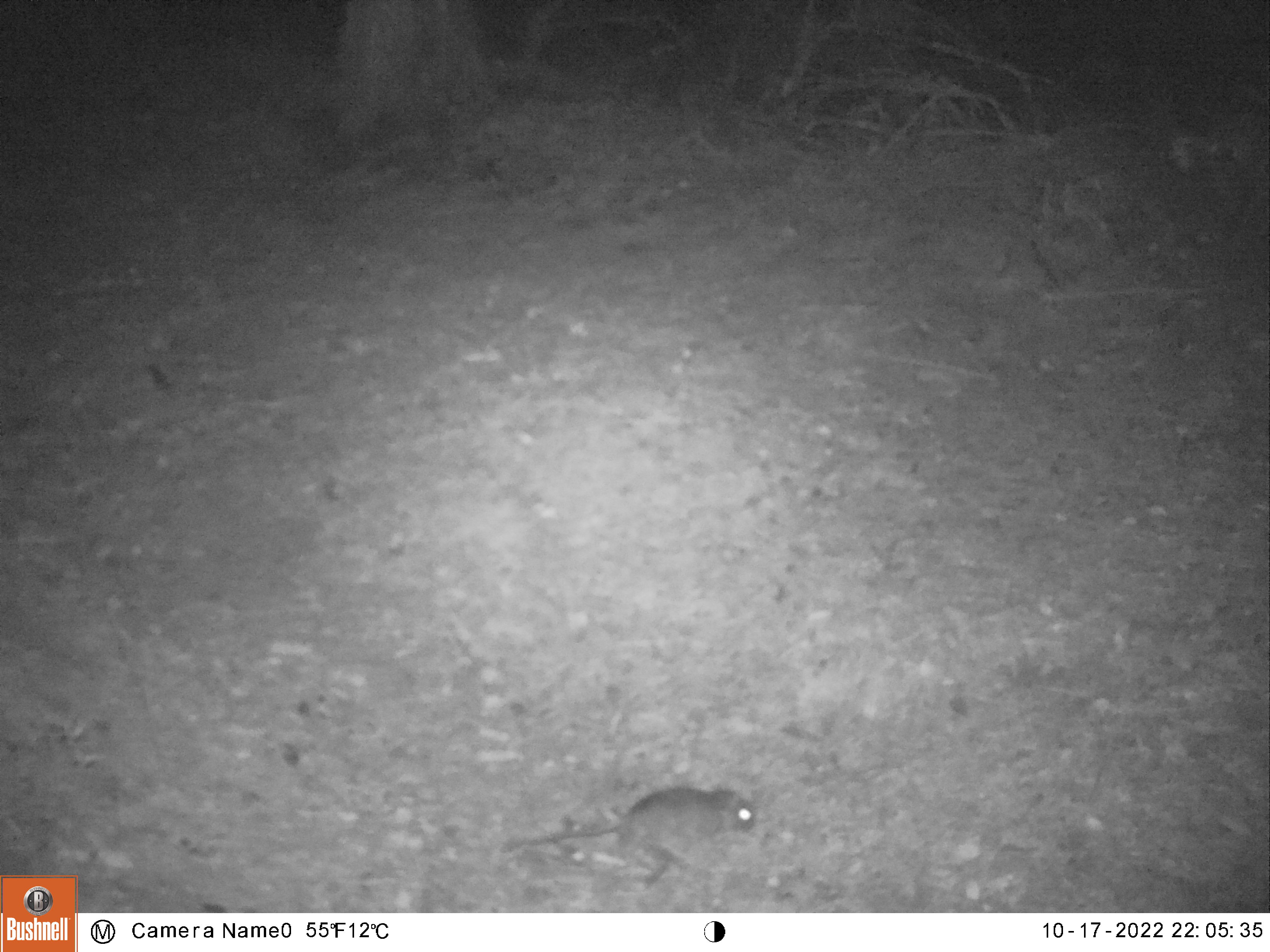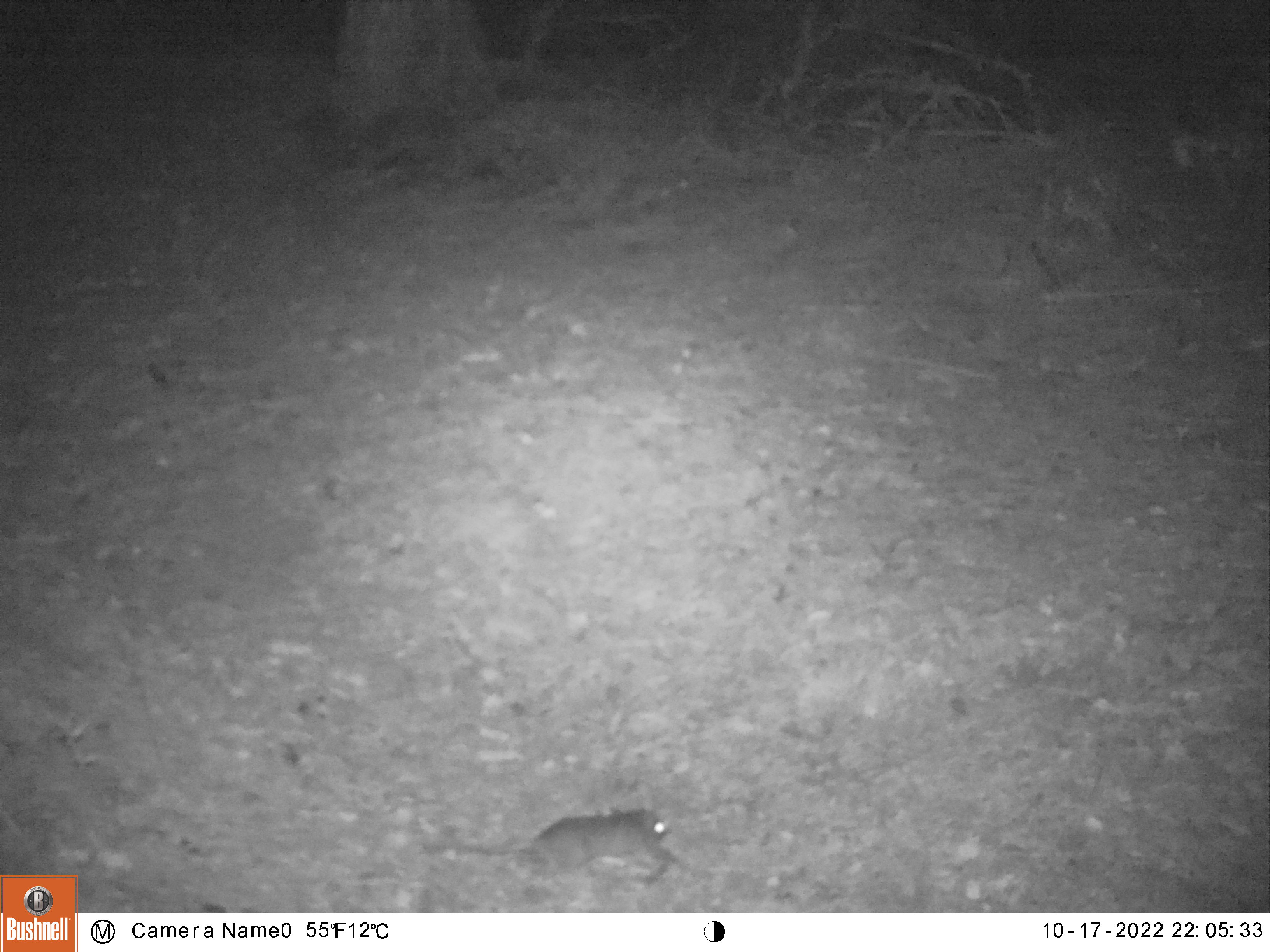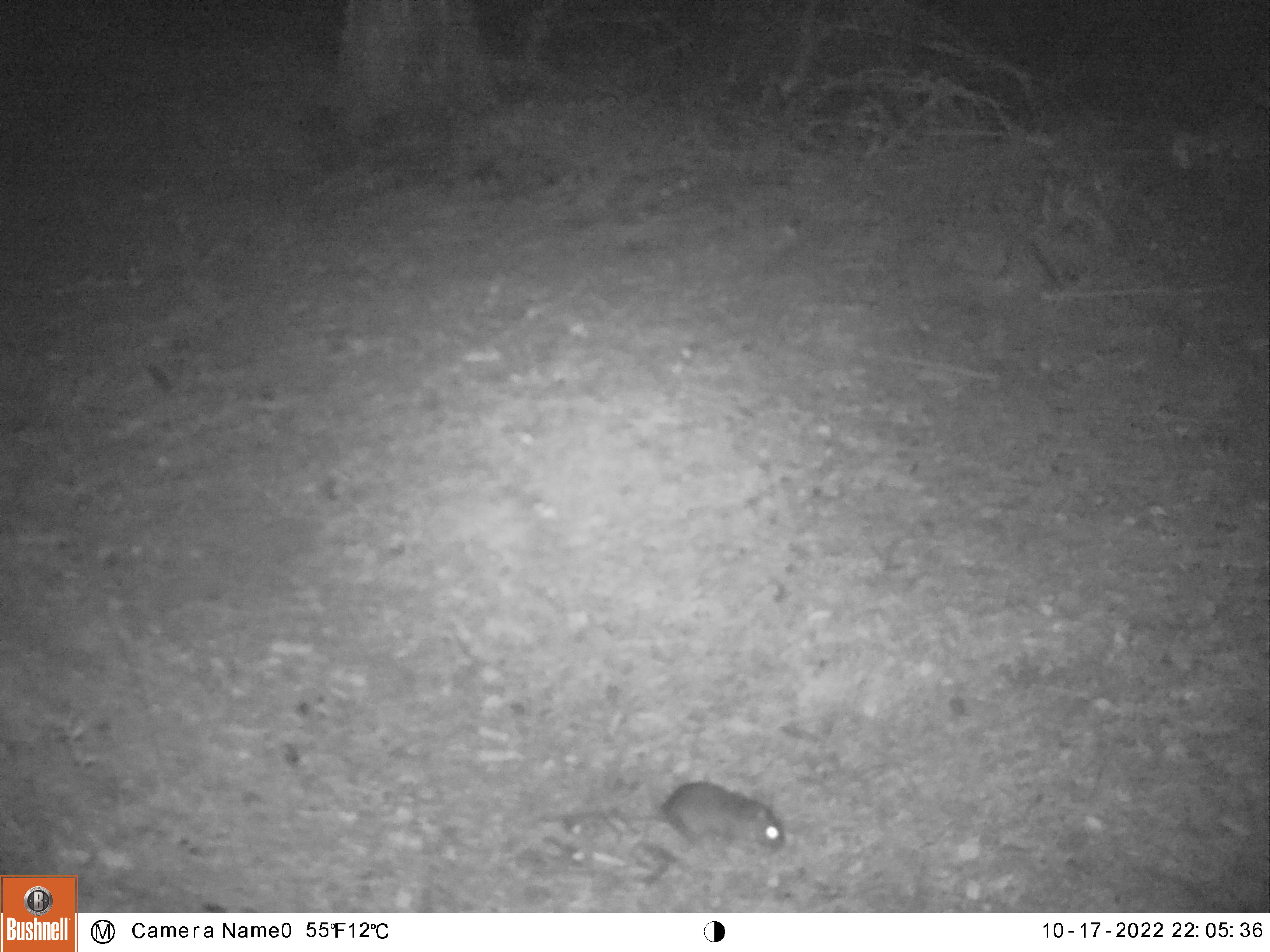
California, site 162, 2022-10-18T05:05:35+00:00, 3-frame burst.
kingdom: Animalia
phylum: Chordata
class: Mammalia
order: Rodentia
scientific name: Rodentia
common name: mouse or rat